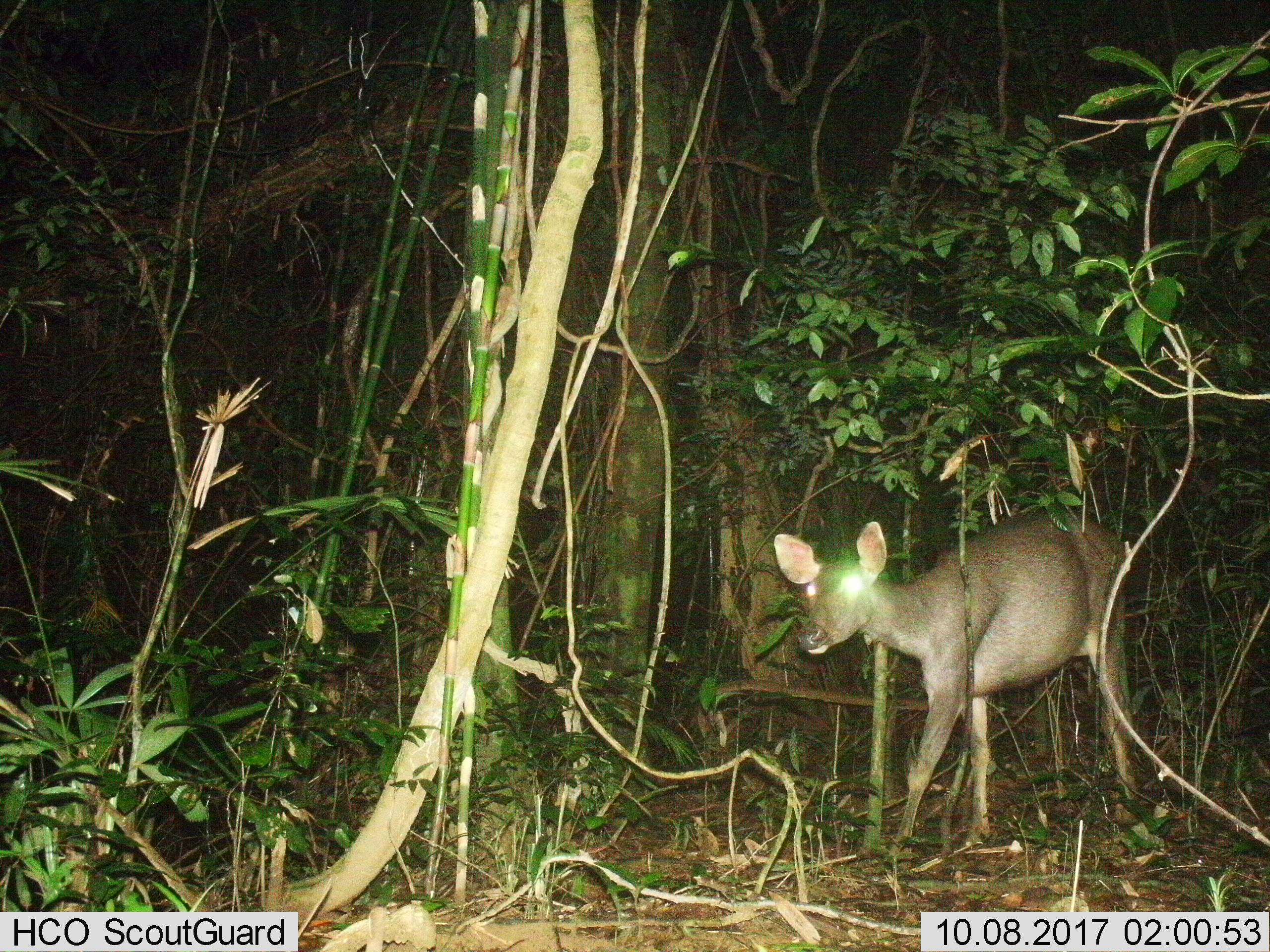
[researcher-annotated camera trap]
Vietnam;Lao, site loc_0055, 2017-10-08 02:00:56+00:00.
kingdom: Animalia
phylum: Chordata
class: Mammalia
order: Artiodactyla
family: Cervidae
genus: Rusa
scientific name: Rusa unicolor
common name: sambar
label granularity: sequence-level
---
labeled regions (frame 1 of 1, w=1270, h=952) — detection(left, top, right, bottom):
sambar: detection(773, 508, 1140, 870)